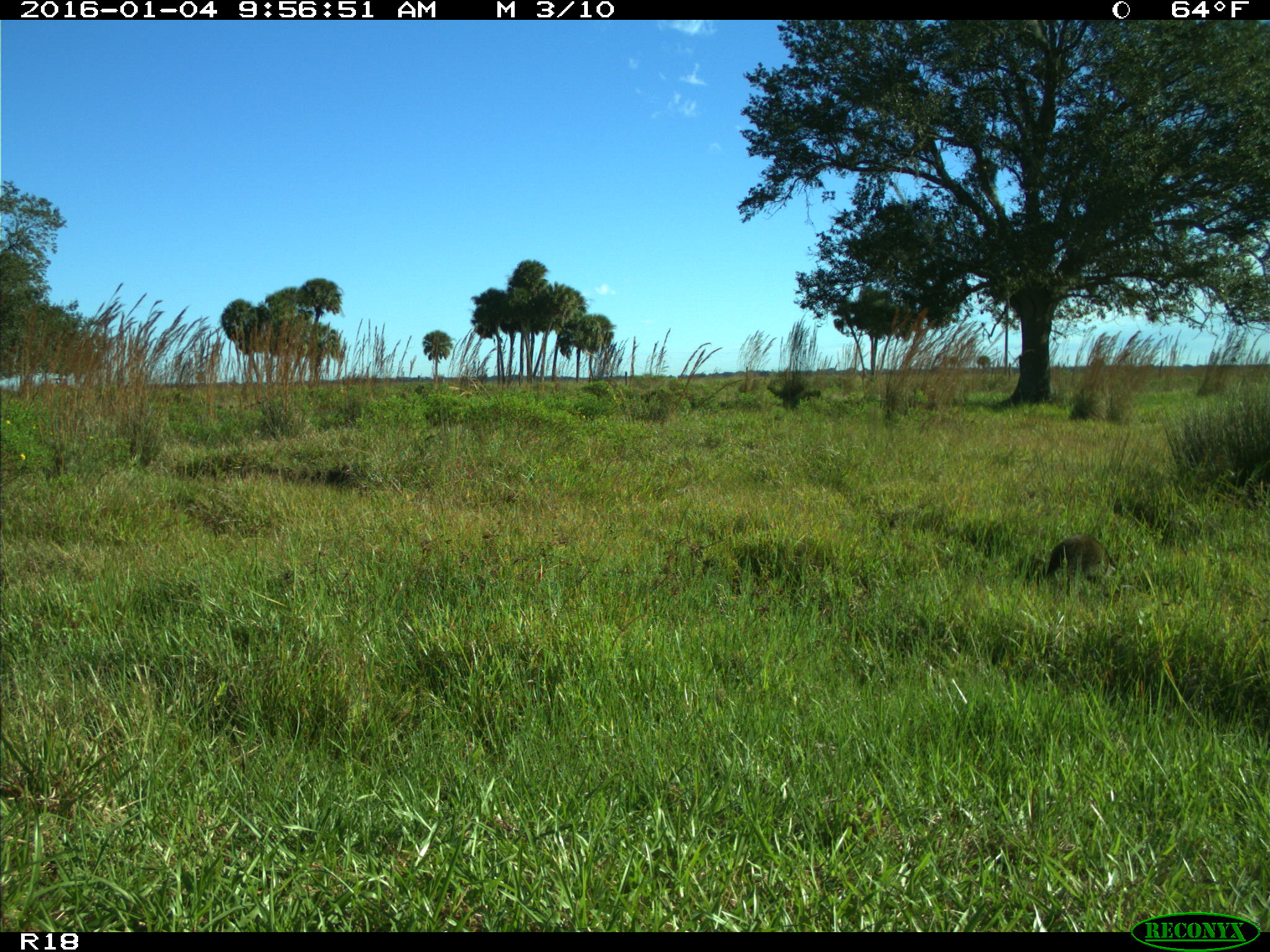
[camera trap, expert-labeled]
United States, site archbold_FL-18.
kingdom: Animalia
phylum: Chordata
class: Mammalia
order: Carnivora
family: Procyonidae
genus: Procyon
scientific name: Procyon lotor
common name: common raccoon